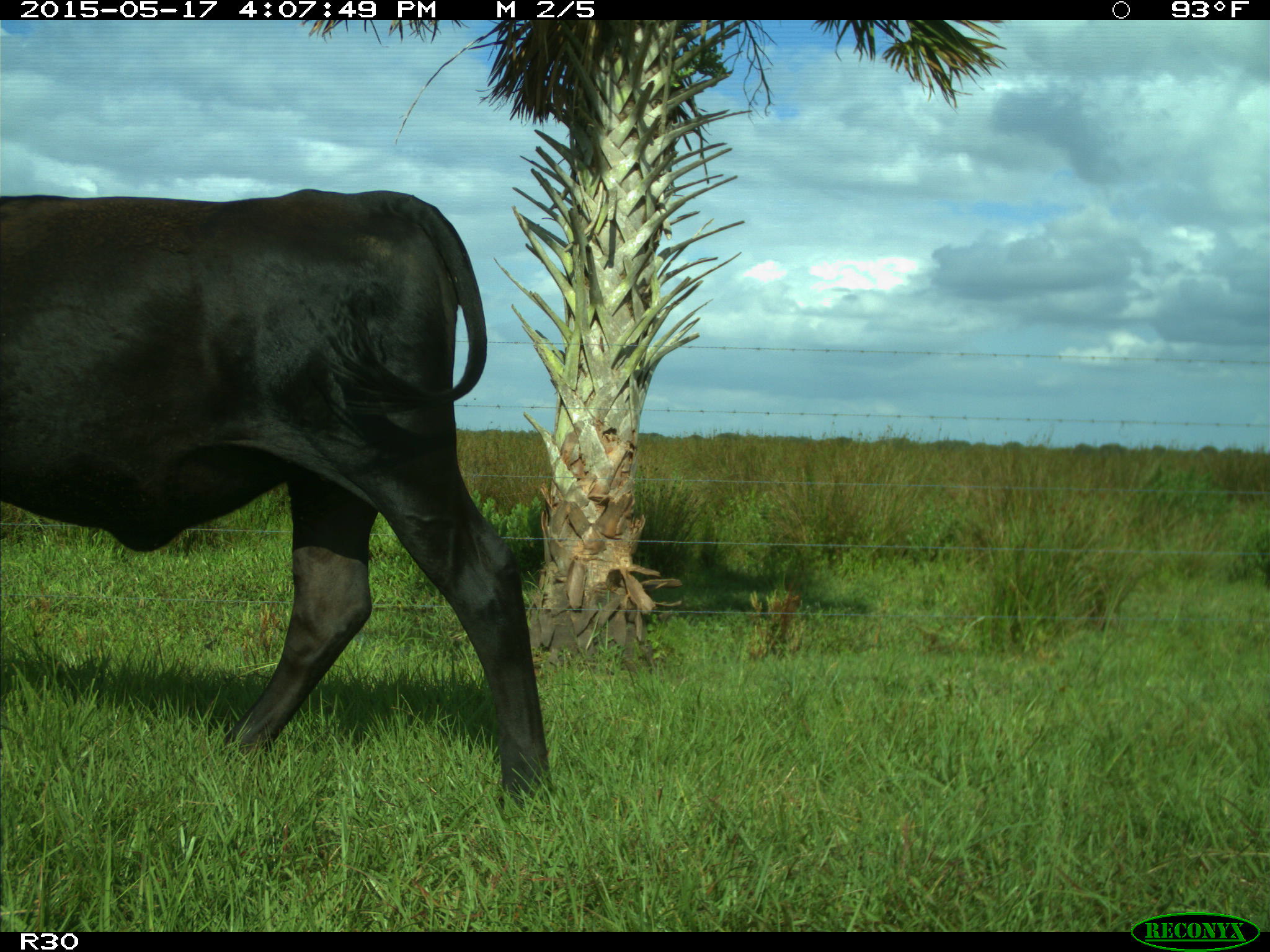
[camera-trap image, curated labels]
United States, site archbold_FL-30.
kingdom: Animalia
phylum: Chordata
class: Mammalia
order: Artiodactyla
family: Bovidae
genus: Bos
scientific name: Bos taurus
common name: domestic cow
Bos taurus (domestic cow).